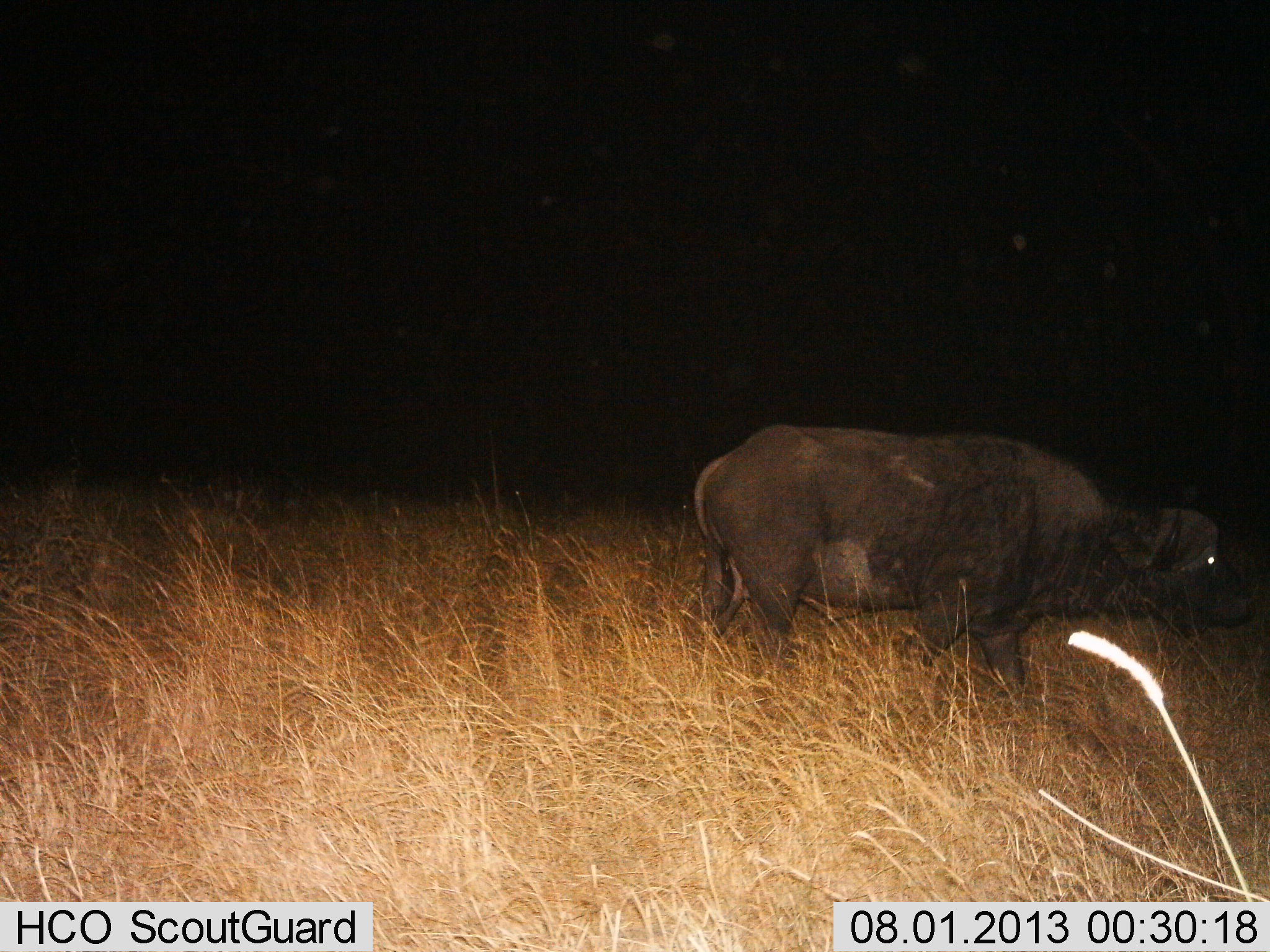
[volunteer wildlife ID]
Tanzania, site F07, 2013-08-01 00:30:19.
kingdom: Animalia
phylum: Chordata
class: Mammalia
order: Artiodactyla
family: Bovidae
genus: Syncerus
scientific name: Syncerus caffer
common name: cape buffalo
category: buffalo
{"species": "buffalo (cape buffalo) (Syncerus caffer)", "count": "1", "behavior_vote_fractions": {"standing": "21%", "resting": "0%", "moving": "76%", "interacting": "0%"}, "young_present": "0%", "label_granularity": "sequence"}